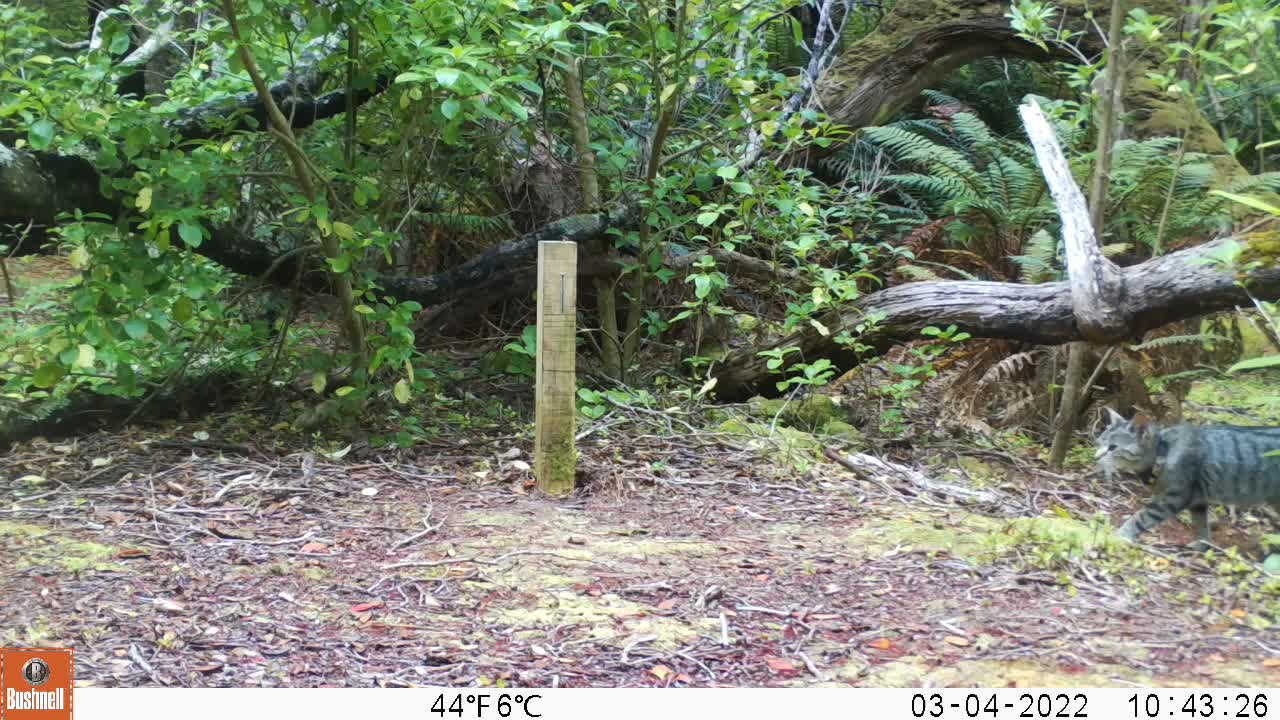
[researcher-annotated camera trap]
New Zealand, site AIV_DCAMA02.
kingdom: Animalia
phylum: Chordata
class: Mammalia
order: Carnivora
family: Felidae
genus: Felis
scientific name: Felis catus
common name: domestic cat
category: cat